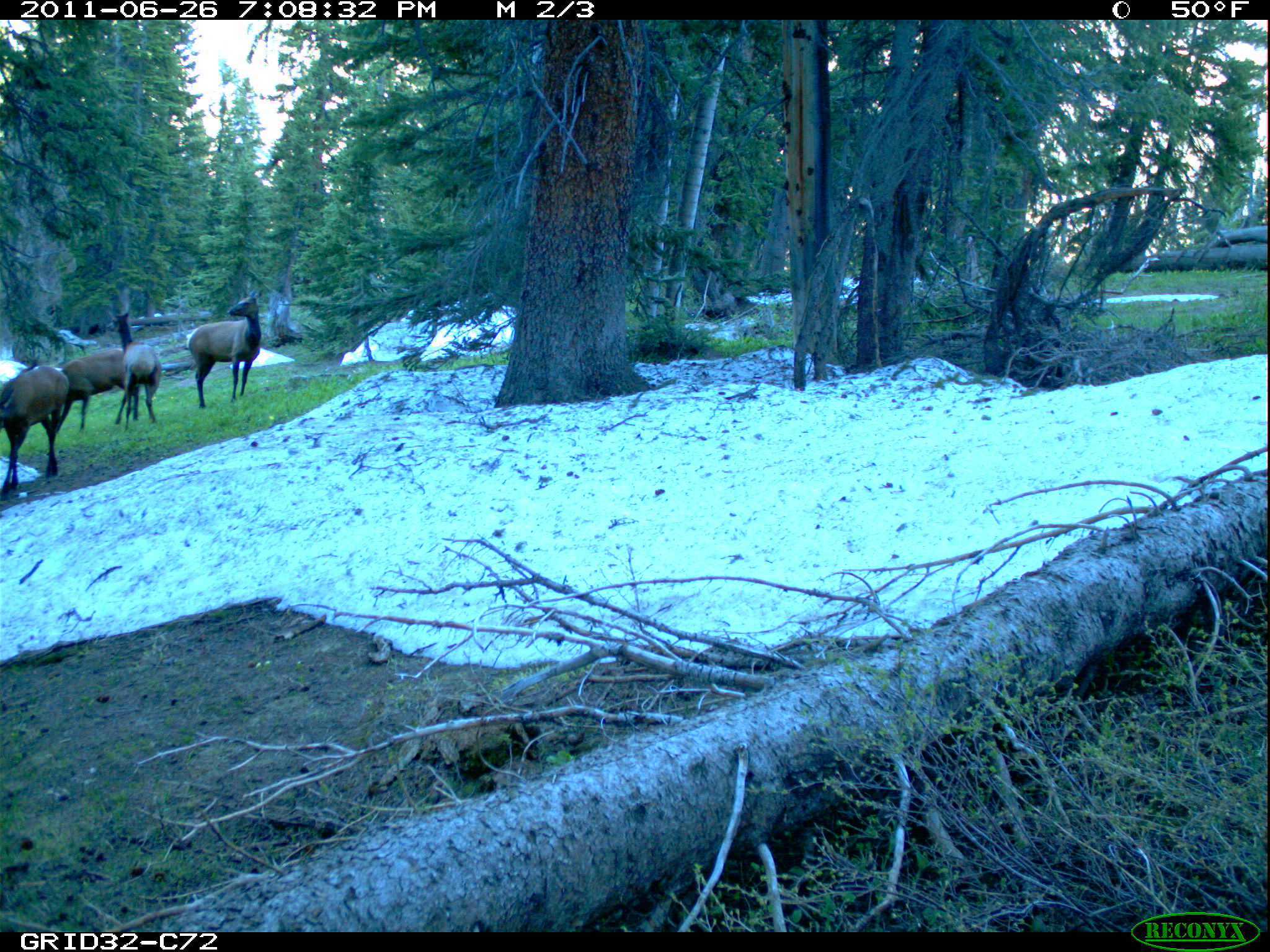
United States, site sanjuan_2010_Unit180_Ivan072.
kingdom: Animalia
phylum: Chordata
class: Mammalia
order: Artiodactyla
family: Cervidae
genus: Cervus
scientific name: Cervus elaphus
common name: red deer